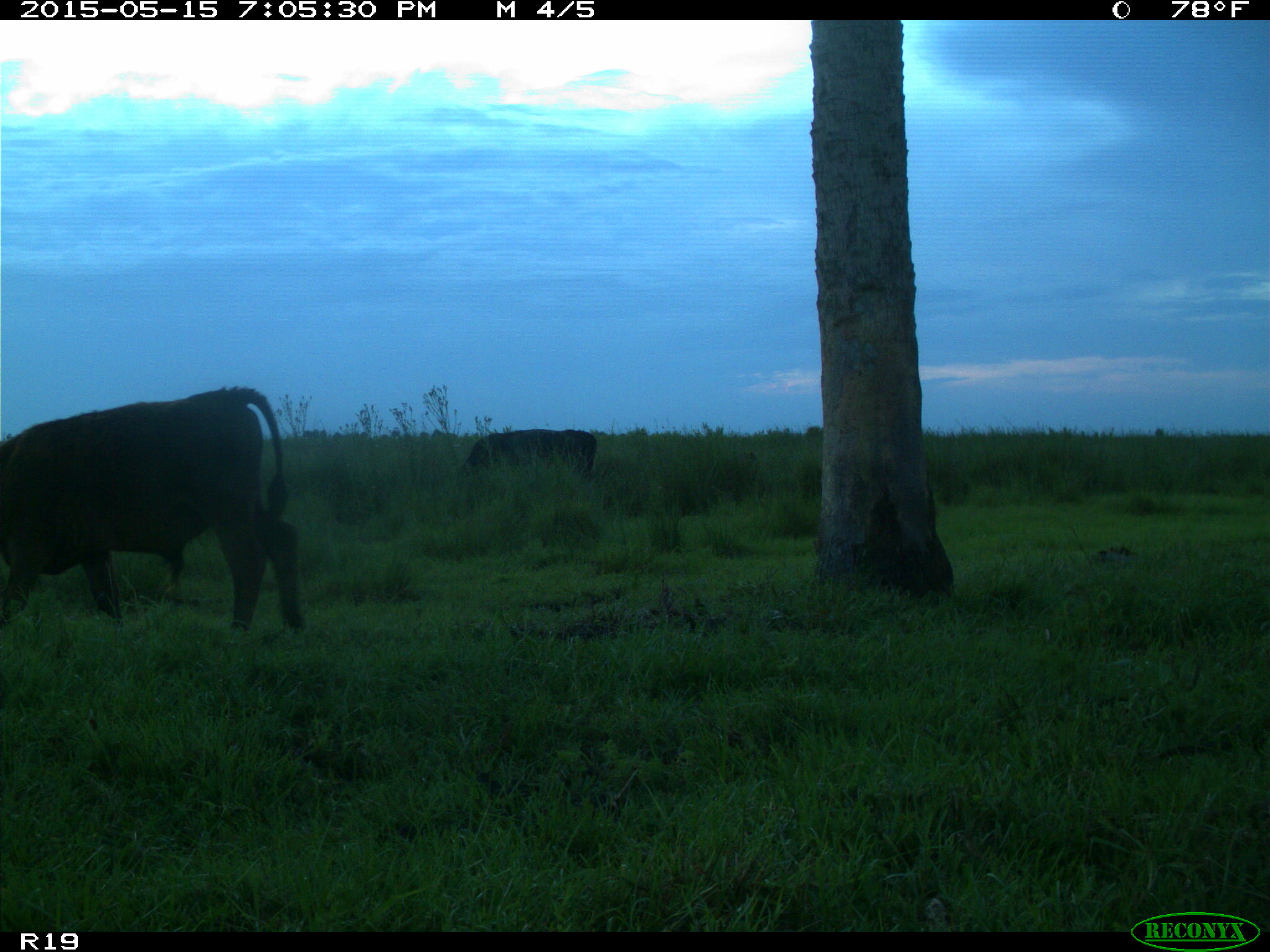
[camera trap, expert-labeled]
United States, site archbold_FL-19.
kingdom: Animalia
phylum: Chordata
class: Mammalia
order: Artiodactyla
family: Bovidae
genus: Bos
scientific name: Bos taurus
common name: domestic cow